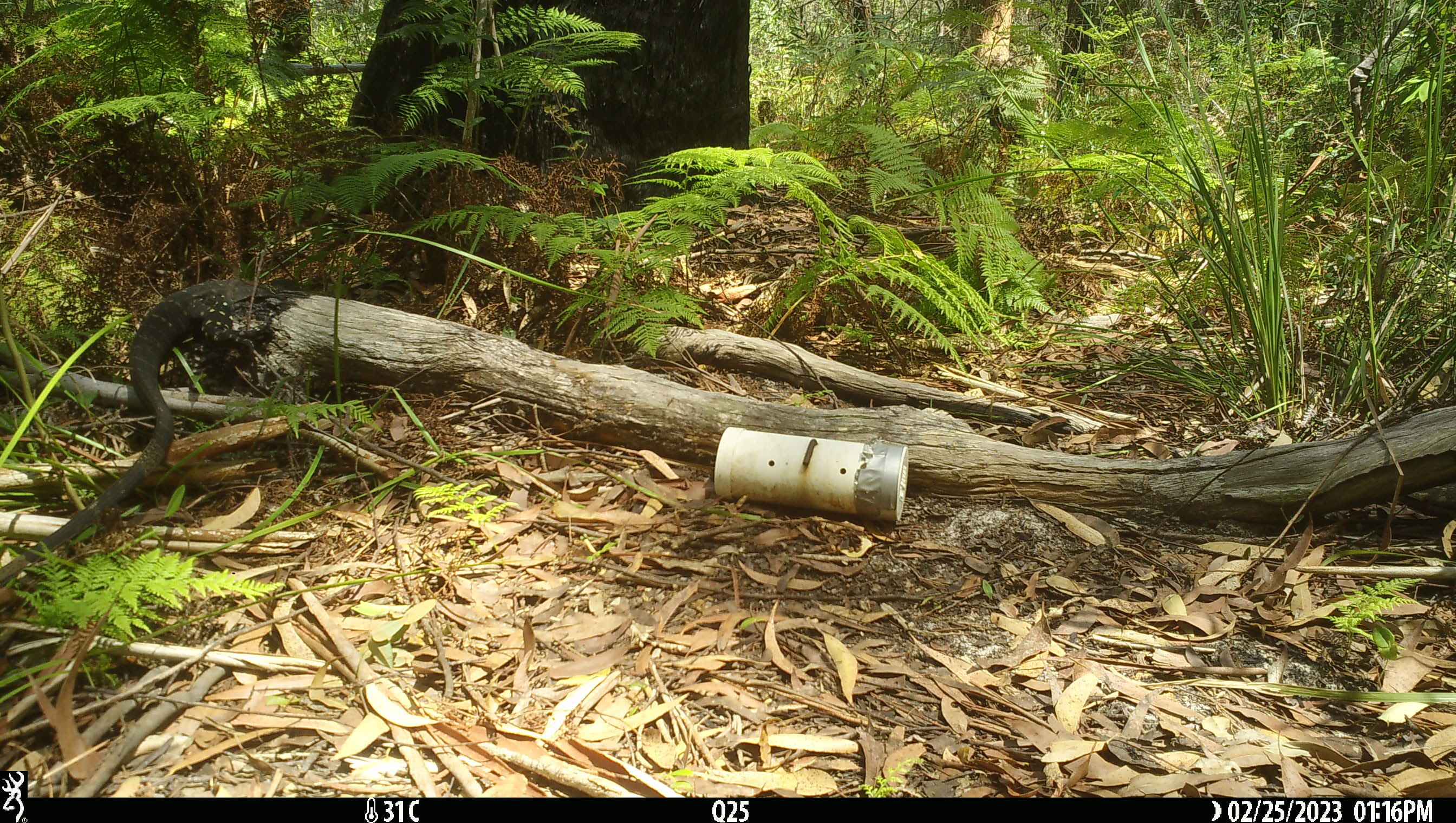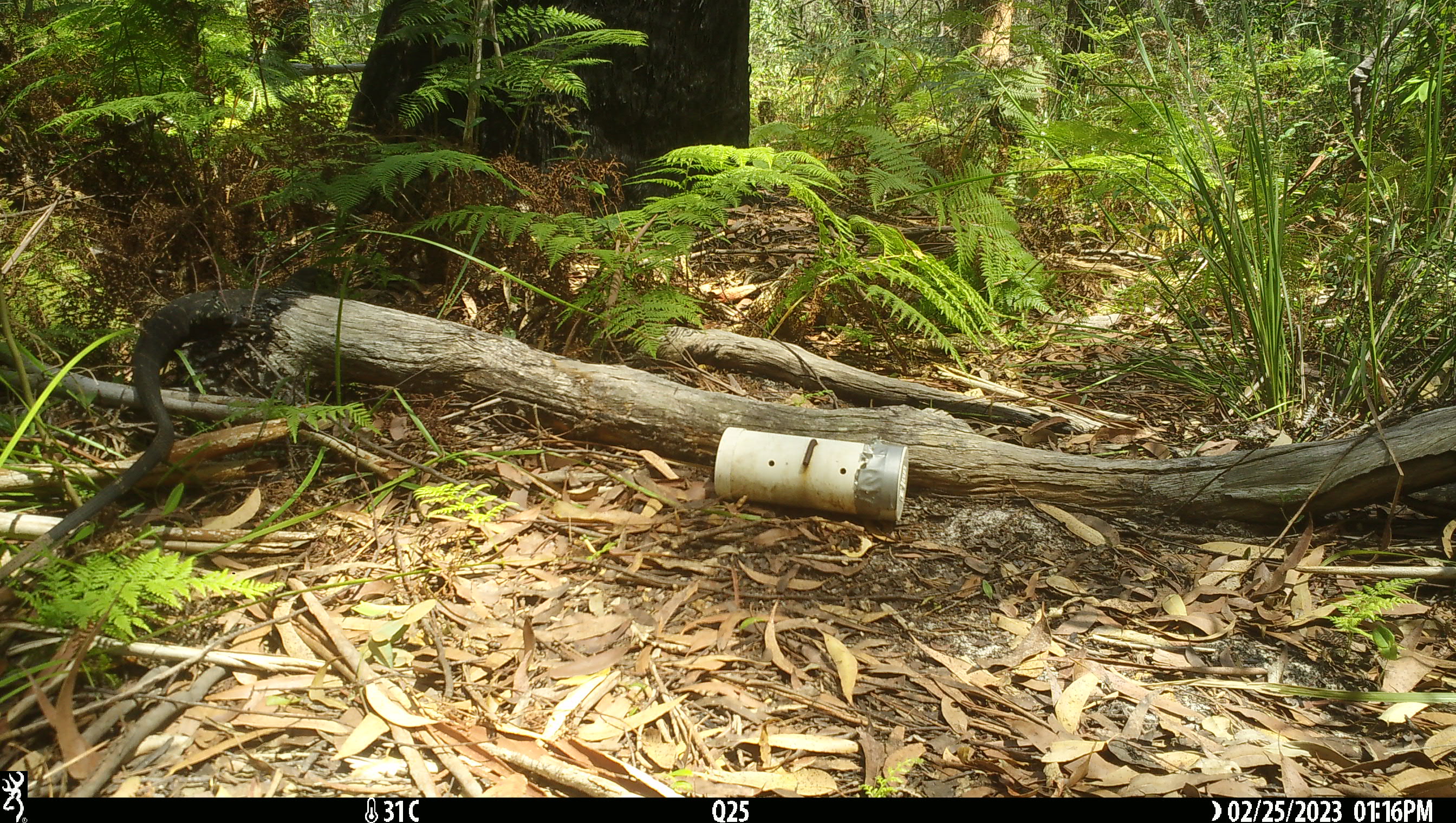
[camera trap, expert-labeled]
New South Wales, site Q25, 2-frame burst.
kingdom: Animalia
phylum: Chordata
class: Reptilia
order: Squamata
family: Varanidae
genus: Varanus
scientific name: Varanus varius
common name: lace monitor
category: goanna